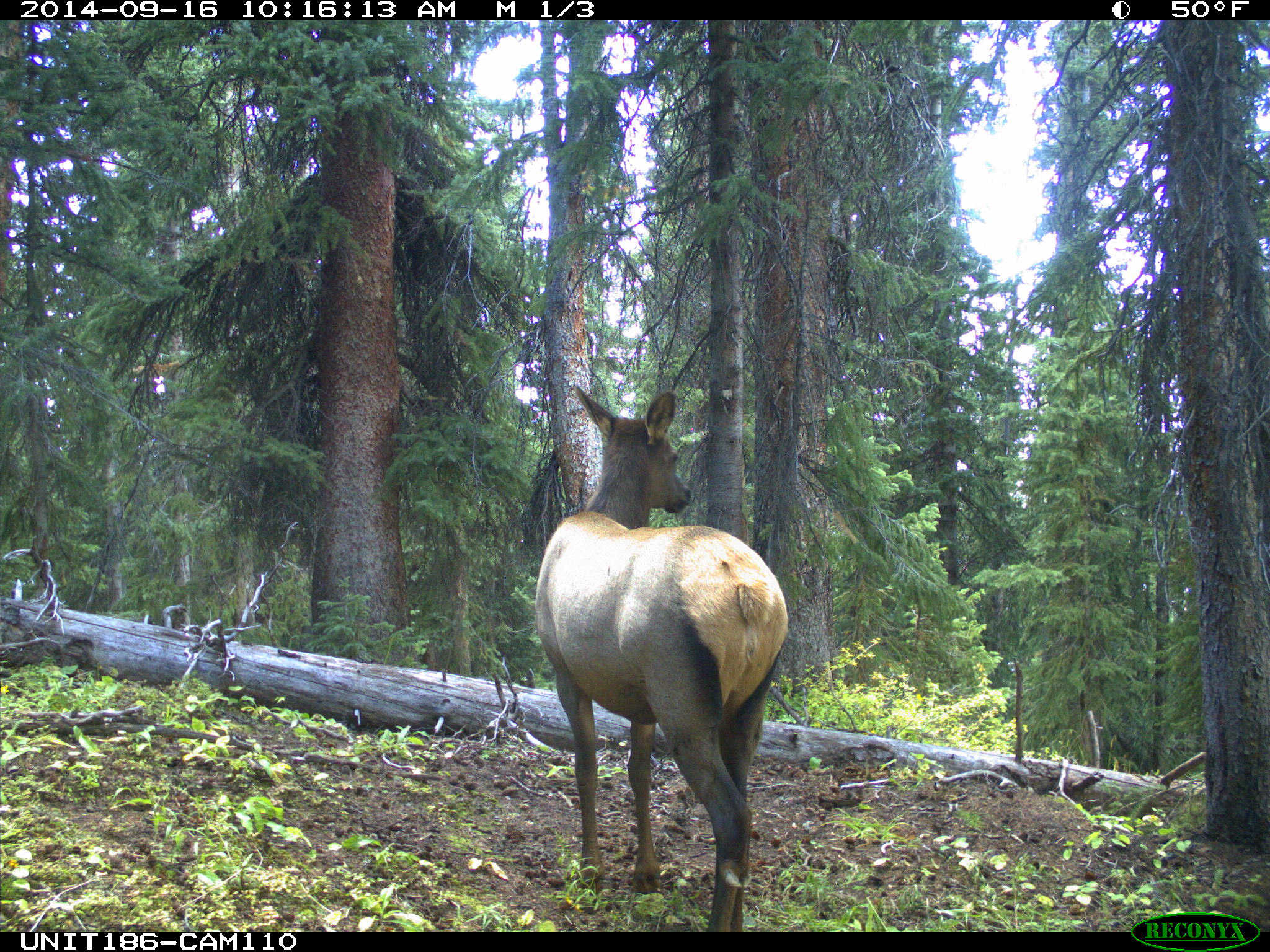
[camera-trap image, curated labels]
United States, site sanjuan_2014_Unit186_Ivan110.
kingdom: Animalia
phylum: Chordata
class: Mammalia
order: Artiodactyla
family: Cervidae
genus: Cervus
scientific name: Cervus elaphus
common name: red deer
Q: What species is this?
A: Cervus elaphus (red deer).